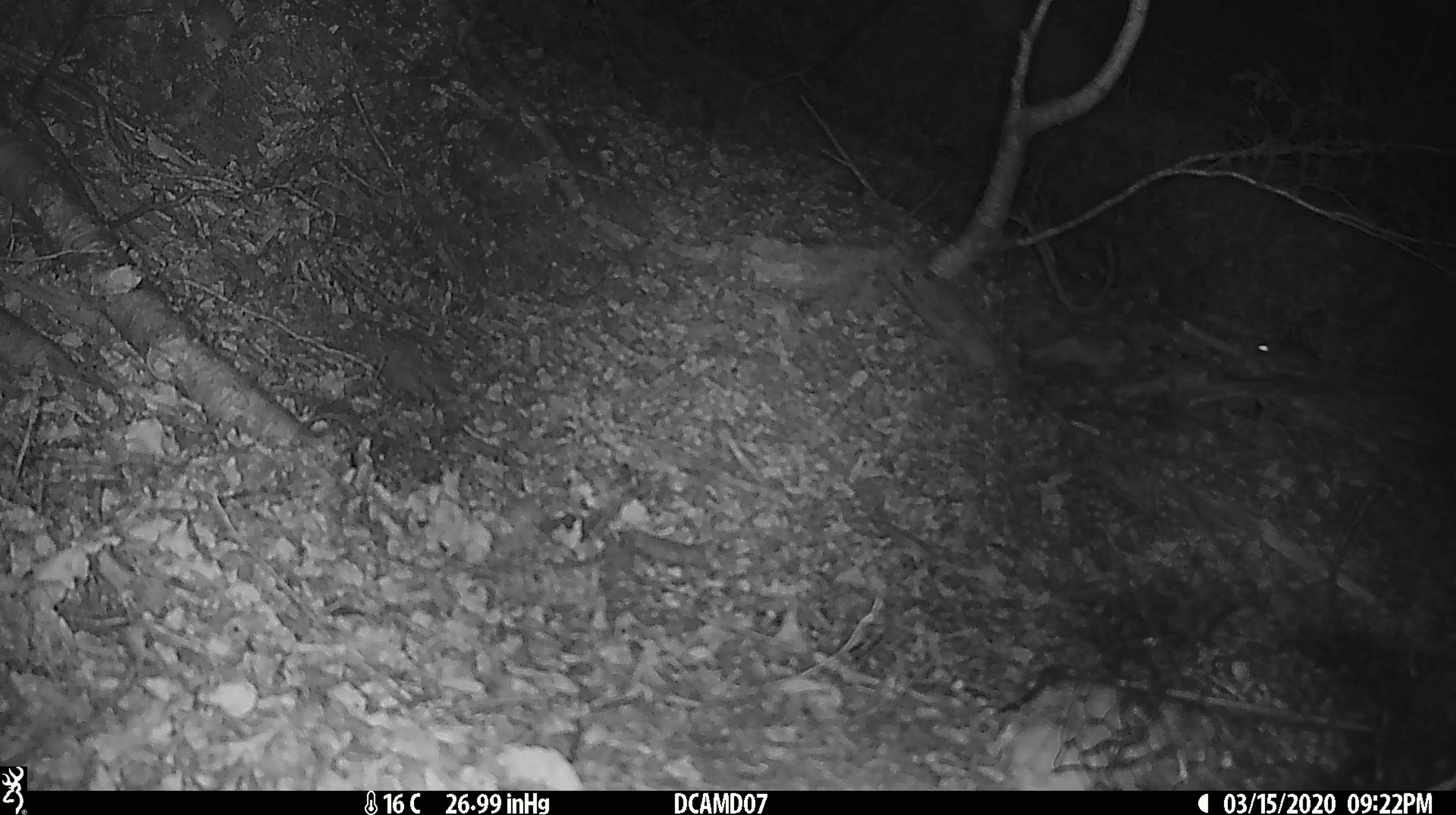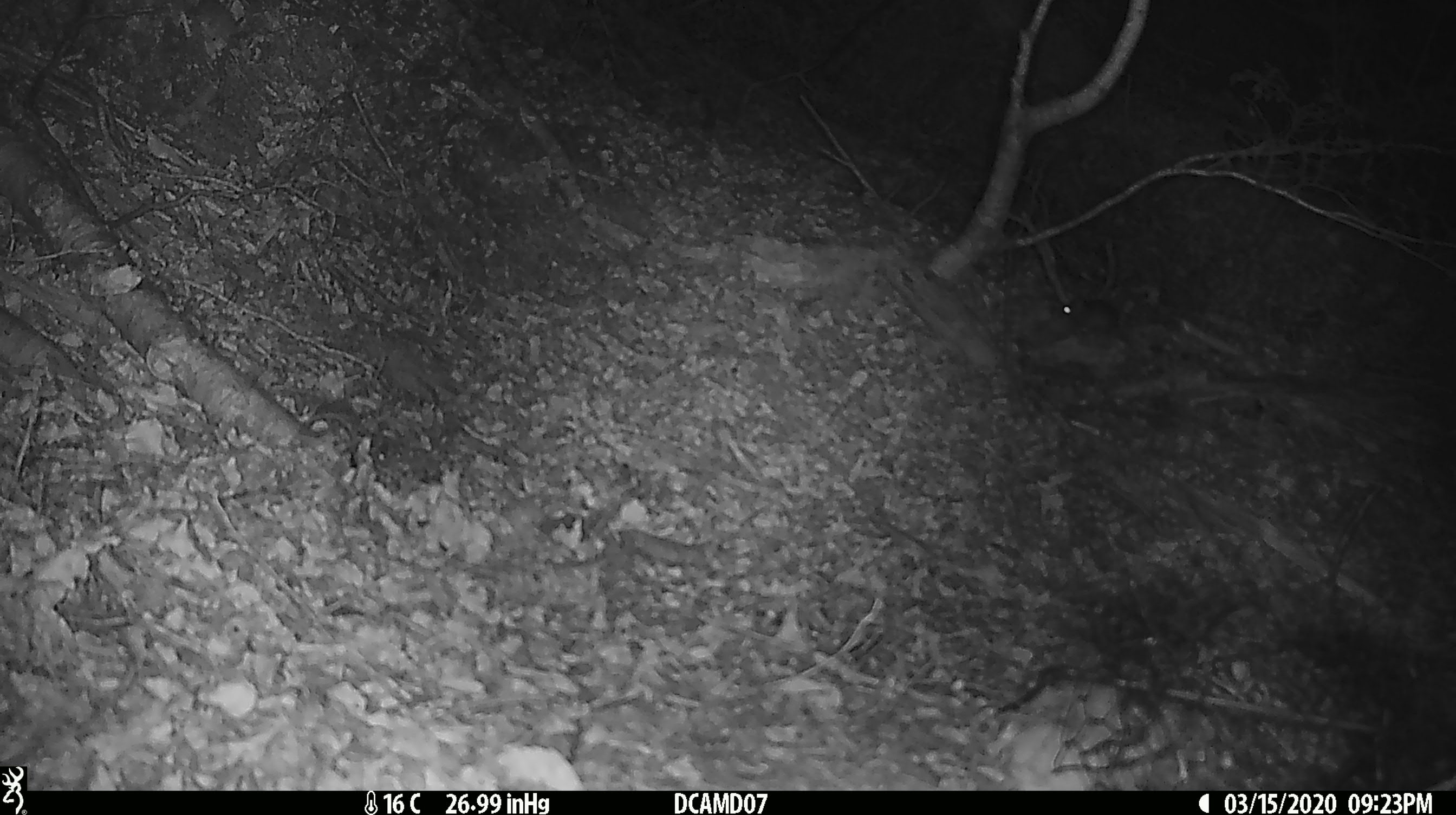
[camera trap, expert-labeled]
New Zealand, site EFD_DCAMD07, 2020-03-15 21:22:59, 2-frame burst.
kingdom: Animalia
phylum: Chordata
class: Mammalia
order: Rodentia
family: Muridae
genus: Mus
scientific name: Mus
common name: mouse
Mouse (Mus).